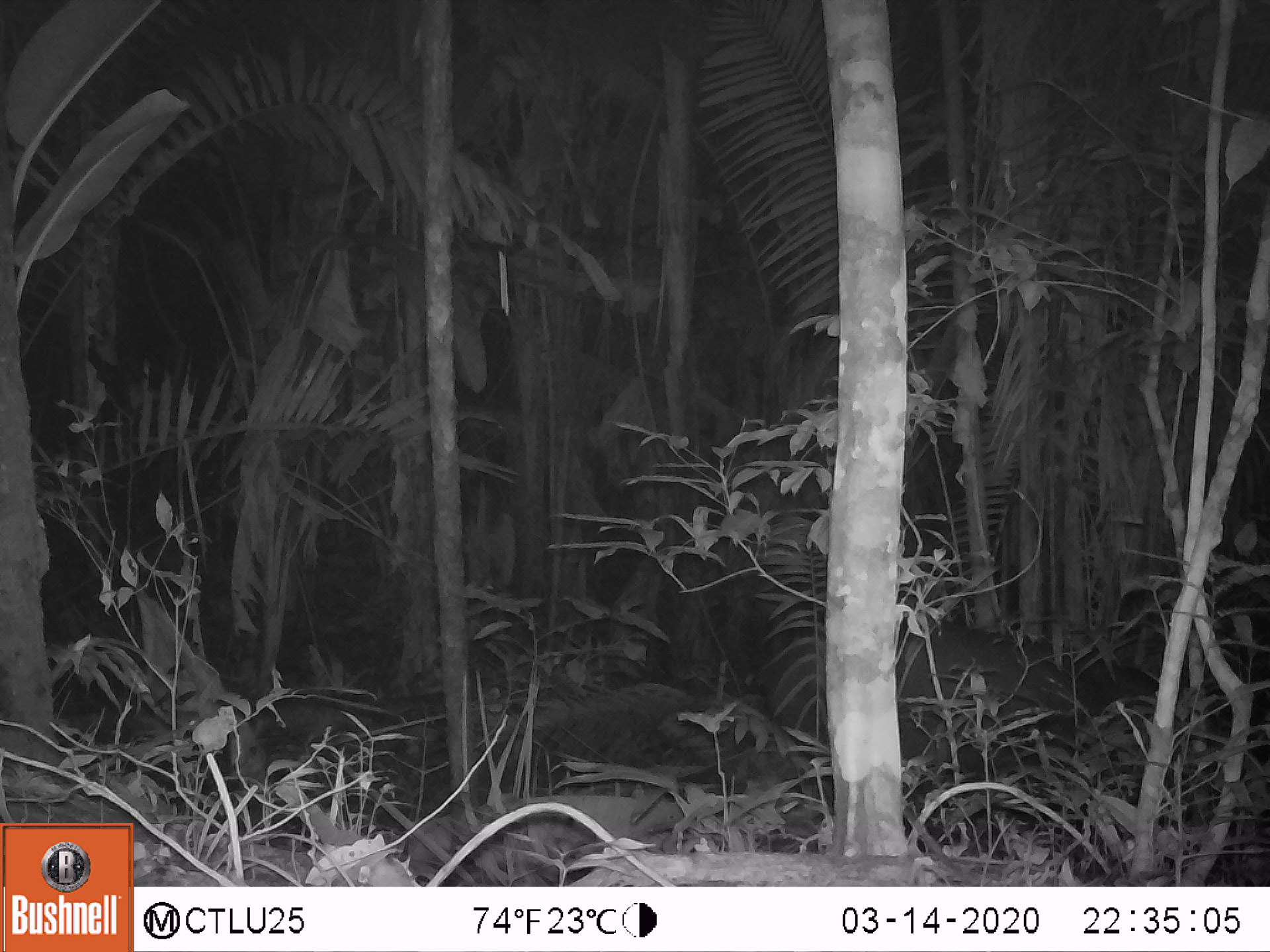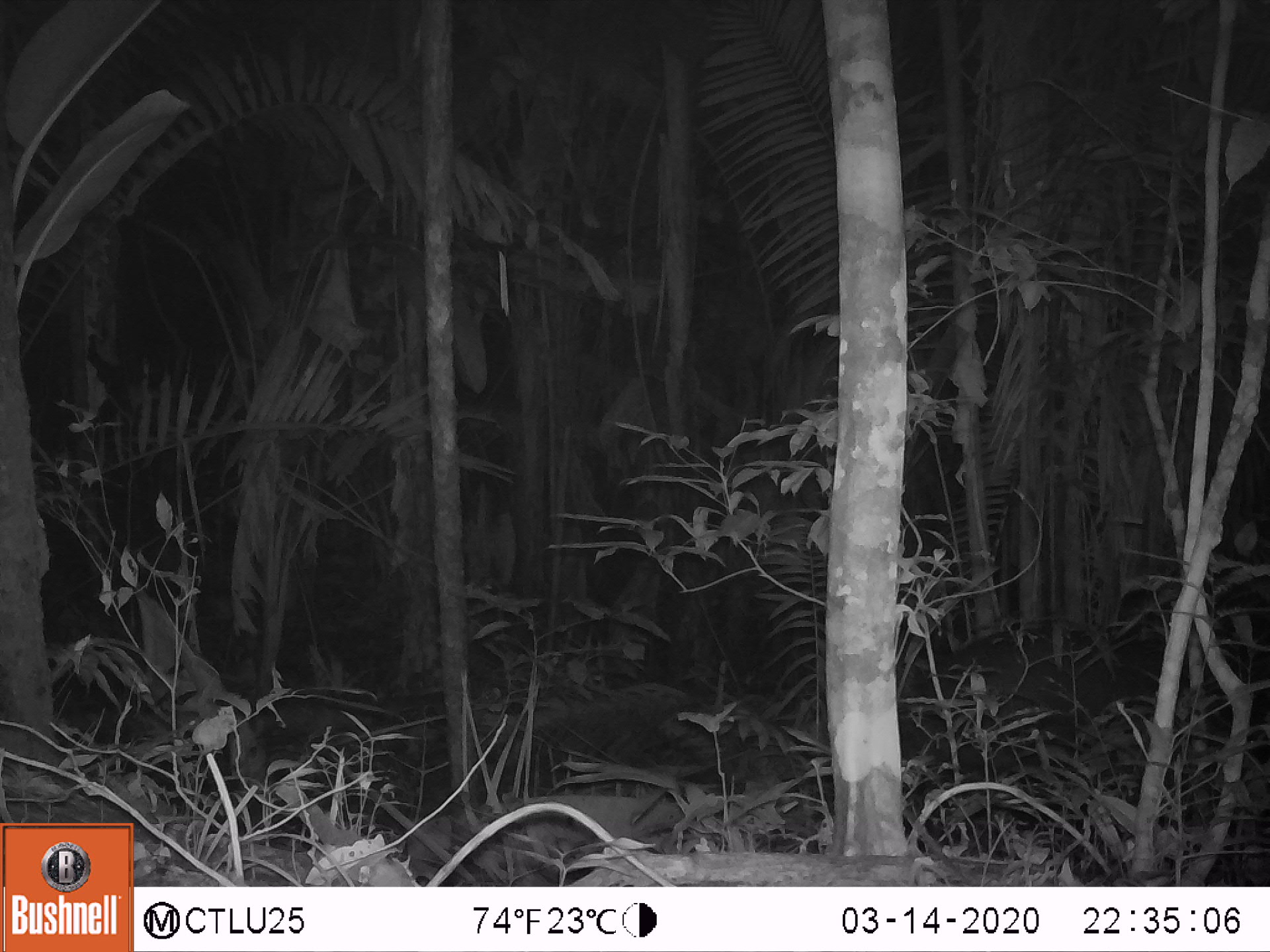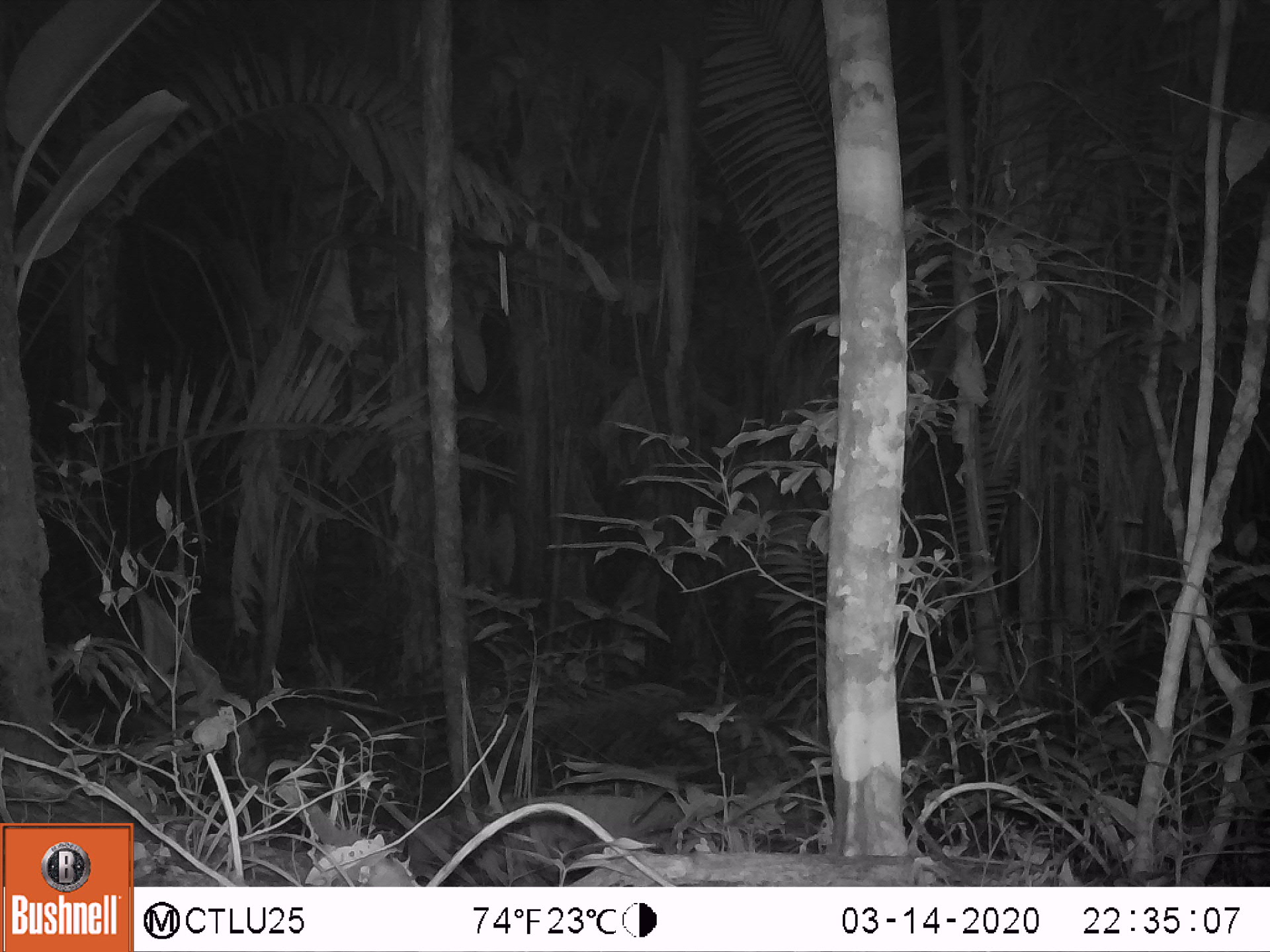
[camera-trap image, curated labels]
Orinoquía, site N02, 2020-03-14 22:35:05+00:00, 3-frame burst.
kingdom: Animalia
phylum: Chordata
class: Mammalia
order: Perissodactyla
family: Tapiridae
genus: Tapirus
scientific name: Tapirus terrestris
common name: lowland tapir